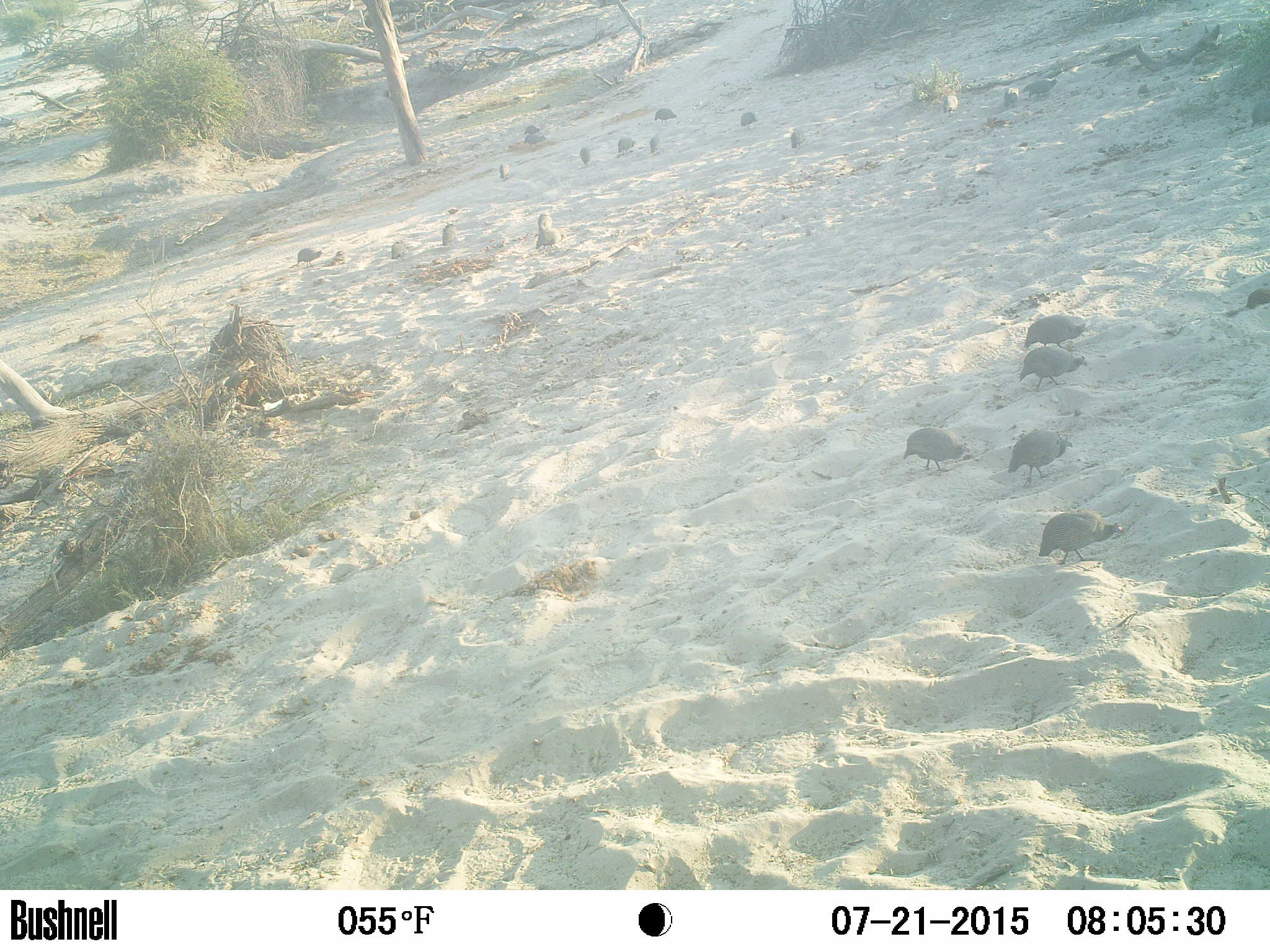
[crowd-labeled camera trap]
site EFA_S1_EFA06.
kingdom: Animalia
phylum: Chordata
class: Aves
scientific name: Aves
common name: bird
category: birdother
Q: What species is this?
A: Birdother (bird) (Aves).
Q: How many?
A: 11-50.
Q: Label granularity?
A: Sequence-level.